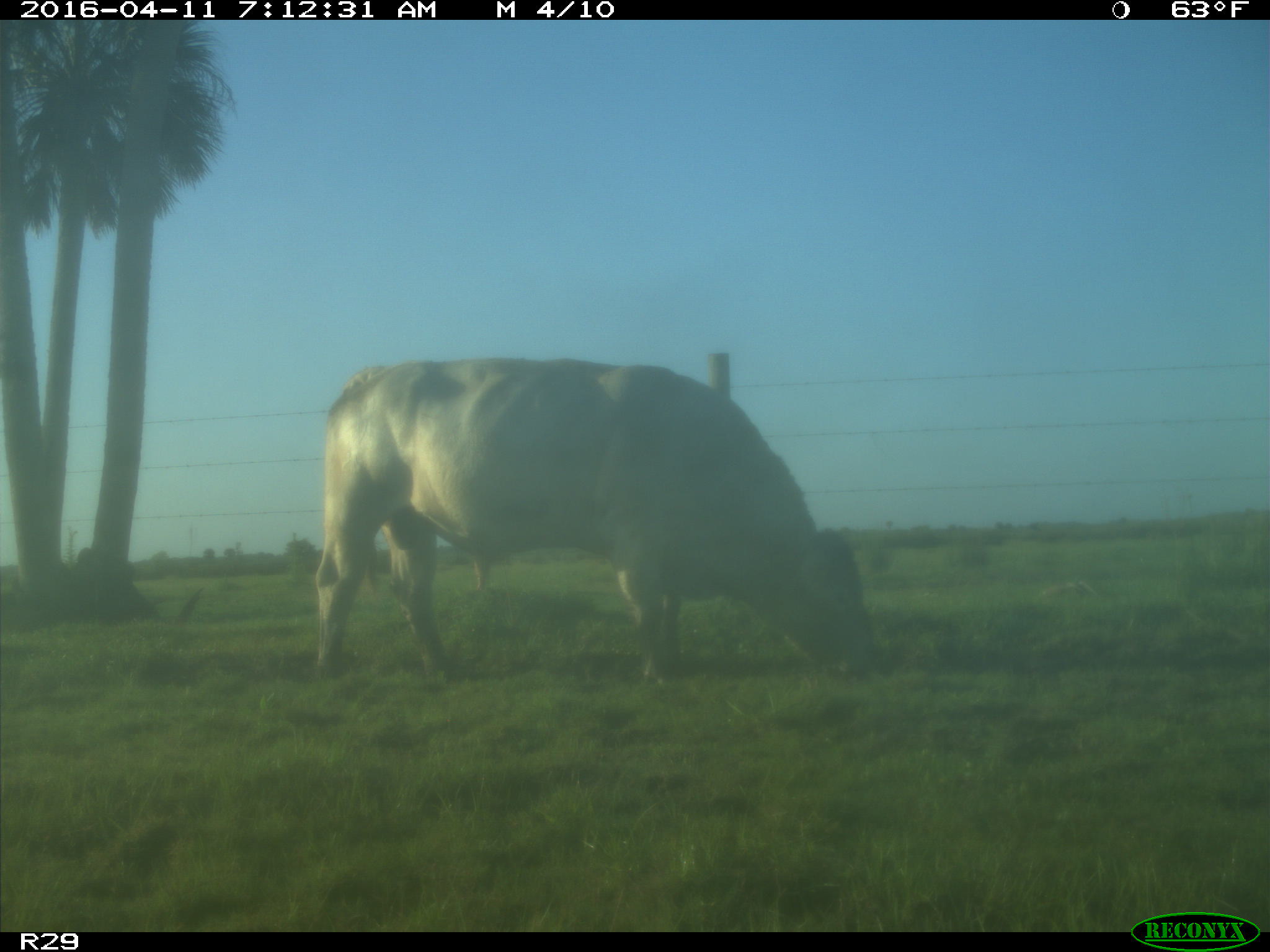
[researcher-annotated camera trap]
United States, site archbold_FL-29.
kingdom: Animalia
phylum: Chordata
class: Mammalia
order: Artiodactyla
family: Bovidae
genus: Bos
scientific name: Bos taurus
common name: domestic cow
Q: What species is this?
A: Bos taurus (domestic cow).